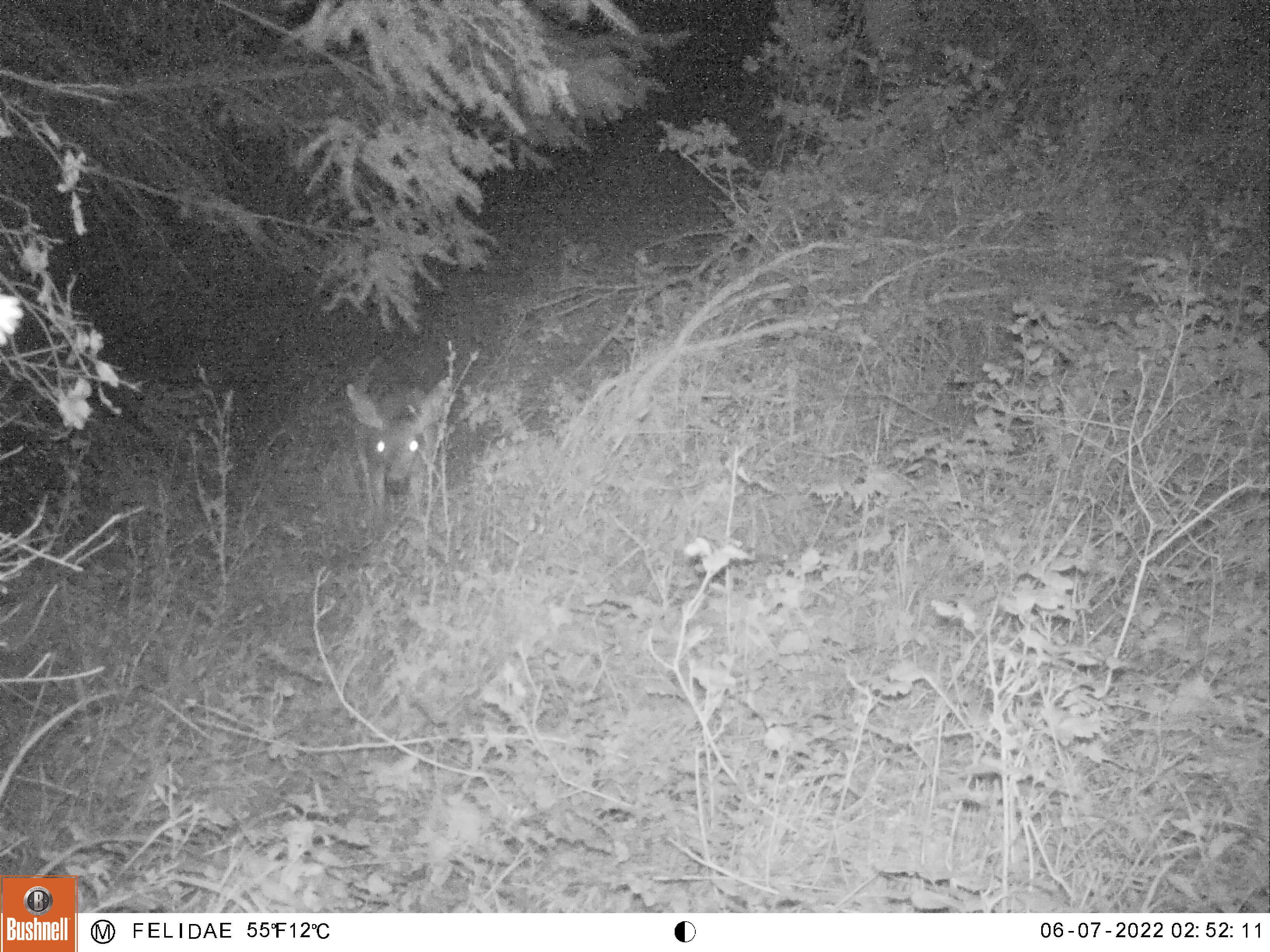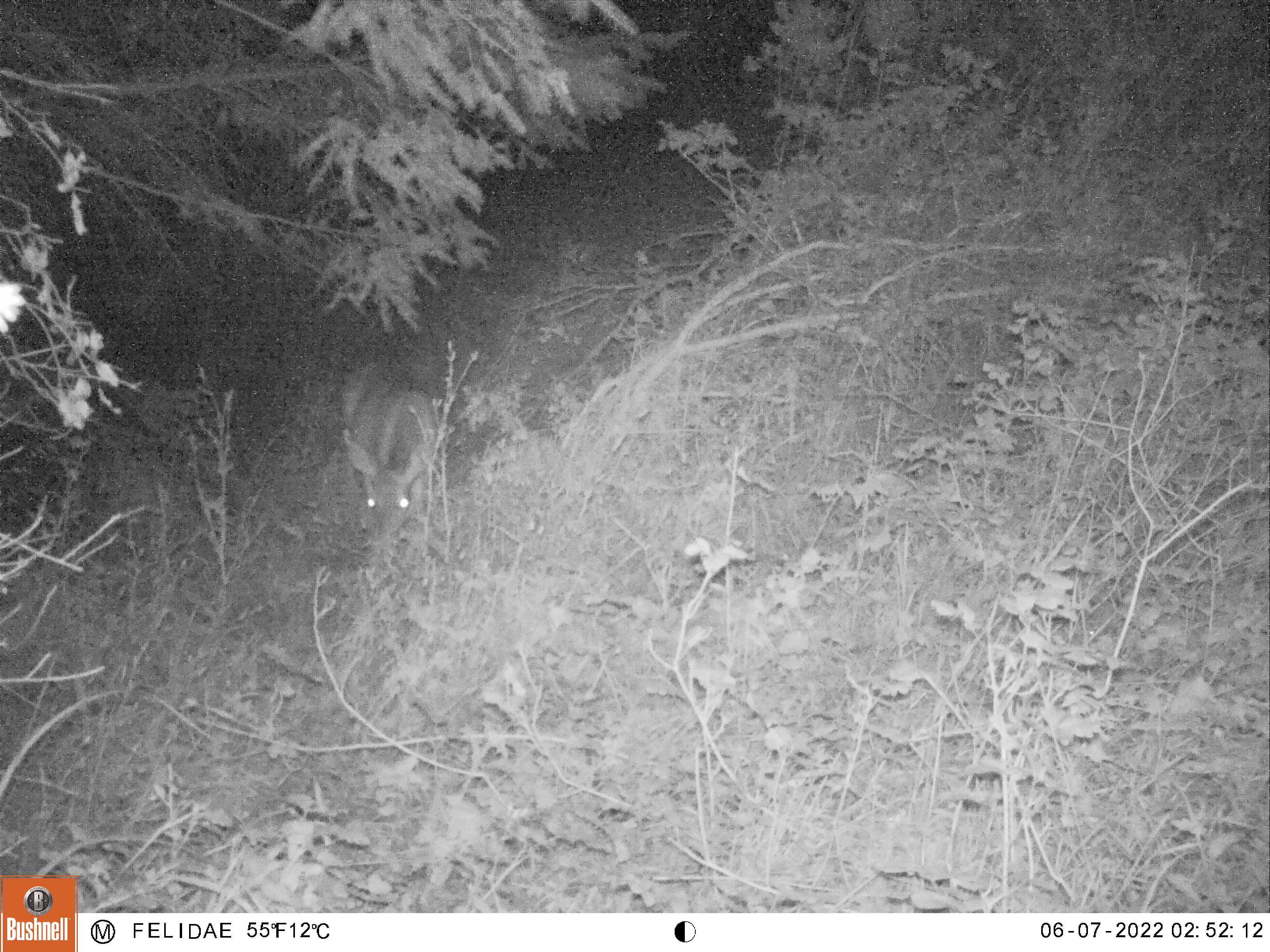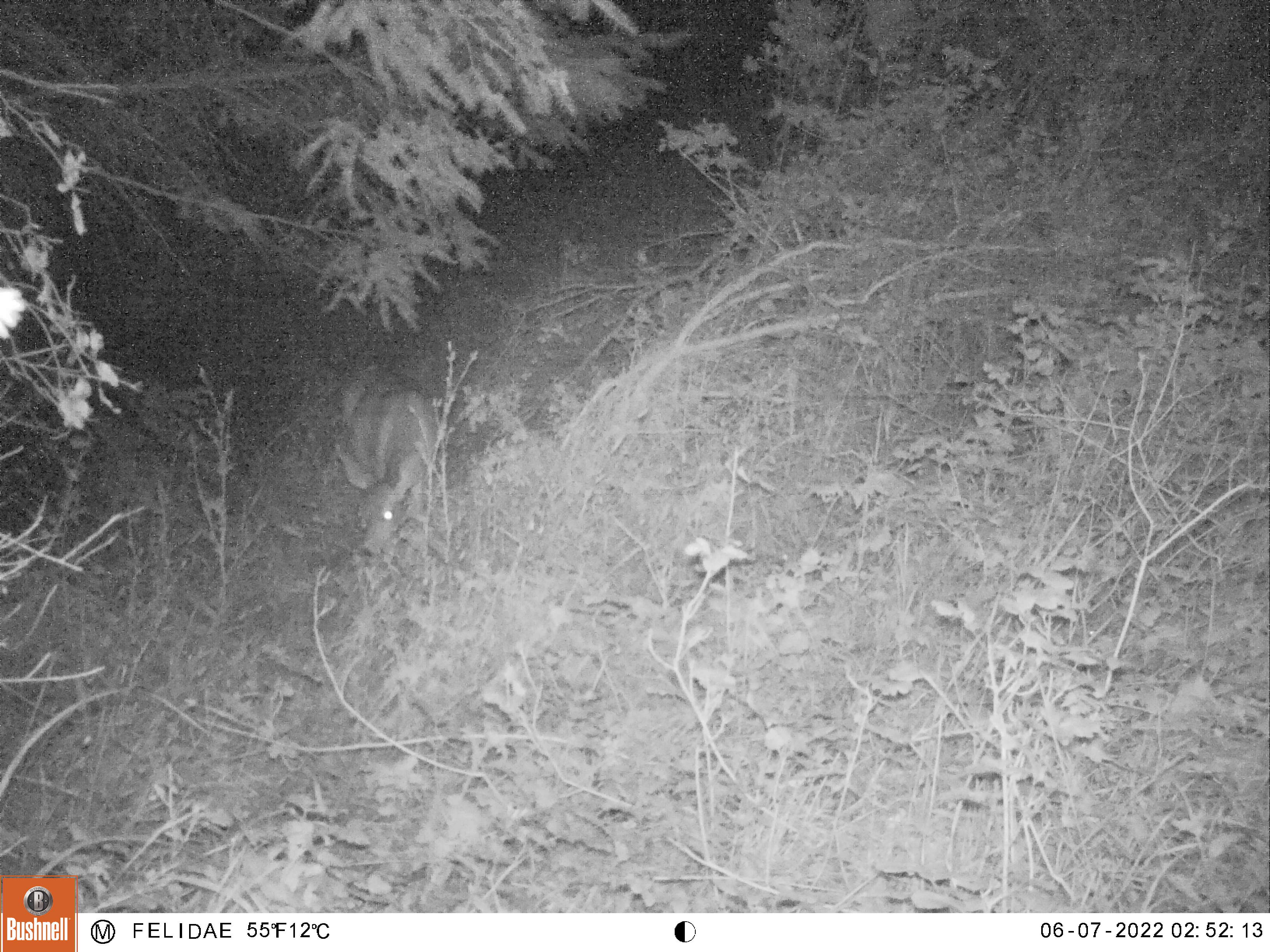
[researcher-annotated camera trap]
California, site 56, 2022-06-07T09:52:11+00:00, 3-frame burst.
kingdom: Animalia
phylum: Chordata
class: Mammalia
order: Artiodactyla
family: Cervidae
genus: Odocoileus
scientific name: Odocoileus hemionus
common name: mule deer